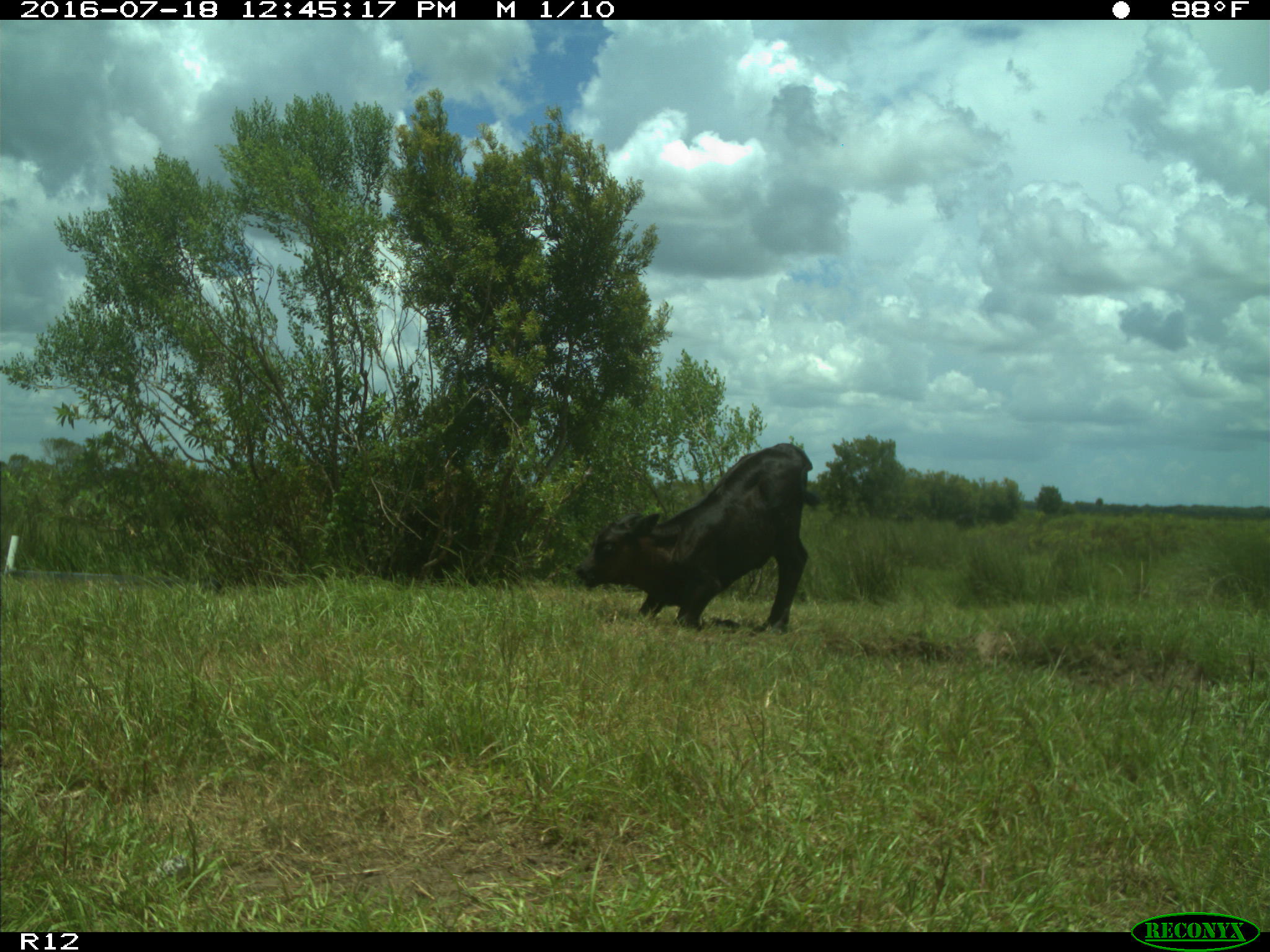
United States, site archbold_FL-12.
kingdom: Animalia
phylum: Chordata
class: Mammalia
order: Artiodactyla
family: Bovidae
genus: Bos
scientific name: Bos taurus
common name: domestic cow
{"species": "Bos taurus (domestic cow)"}